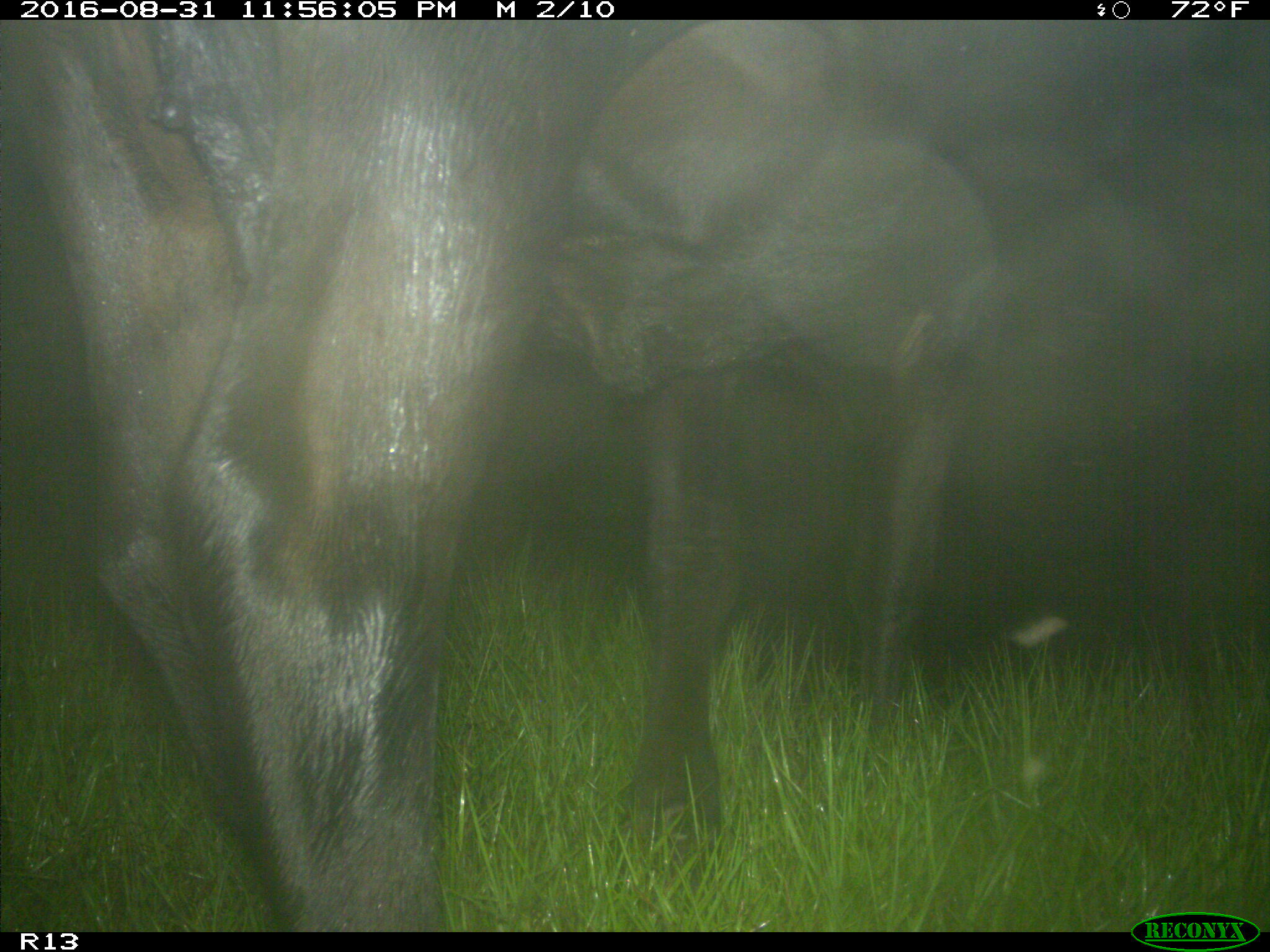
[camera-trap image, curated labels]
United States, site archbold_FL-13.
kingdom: Animalia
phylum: Chordata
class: Mammalia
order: Artiodactyla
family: Bovidae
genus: Bos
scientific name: Bos taurus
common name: domestic cow